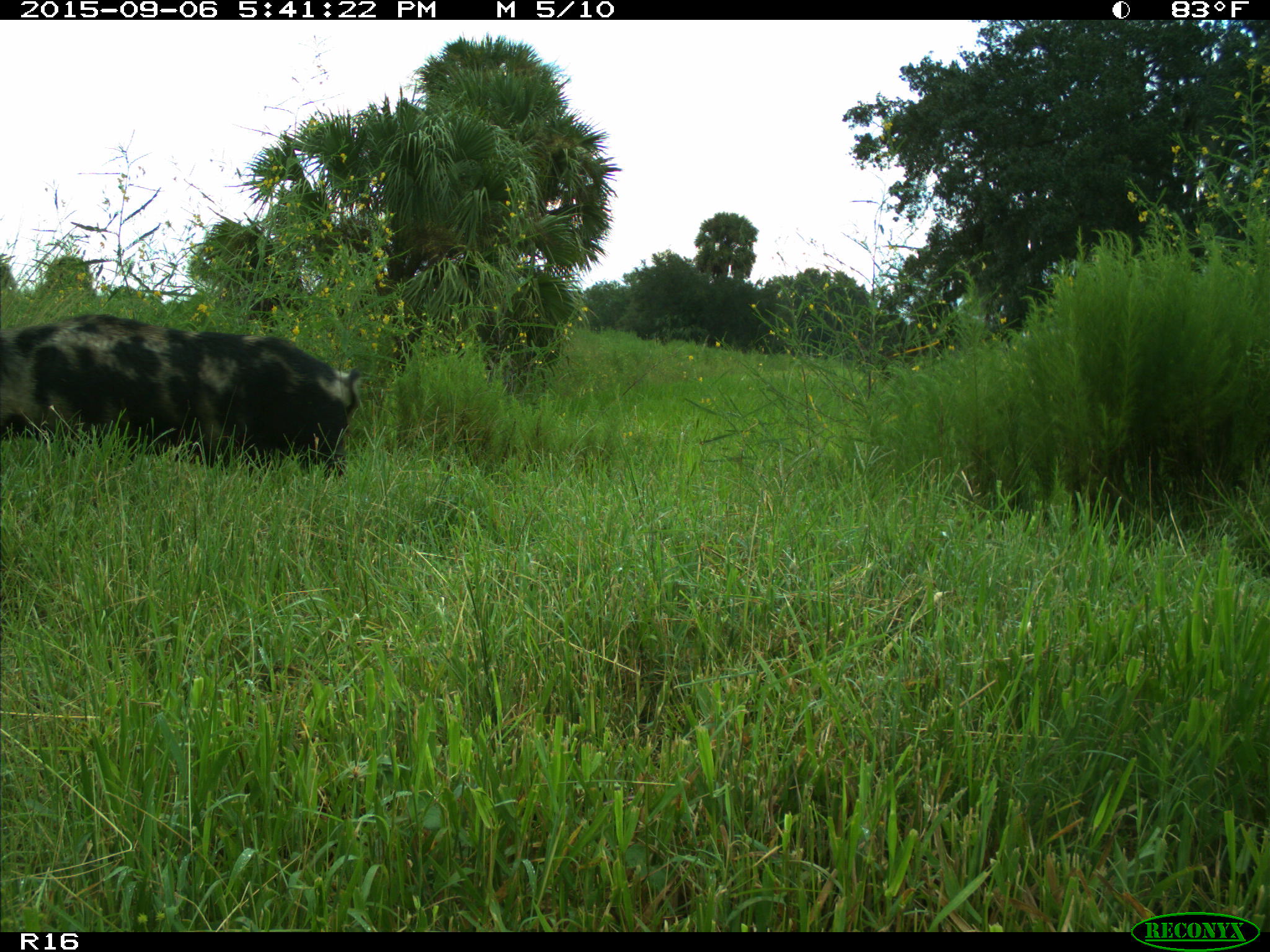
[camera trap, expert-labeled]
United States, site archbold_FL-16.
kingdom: Animalia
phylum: Chordata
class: Mammalia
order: Artiodactyla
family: Suidae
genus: Sus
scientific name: Sus scrofa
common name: wild boar